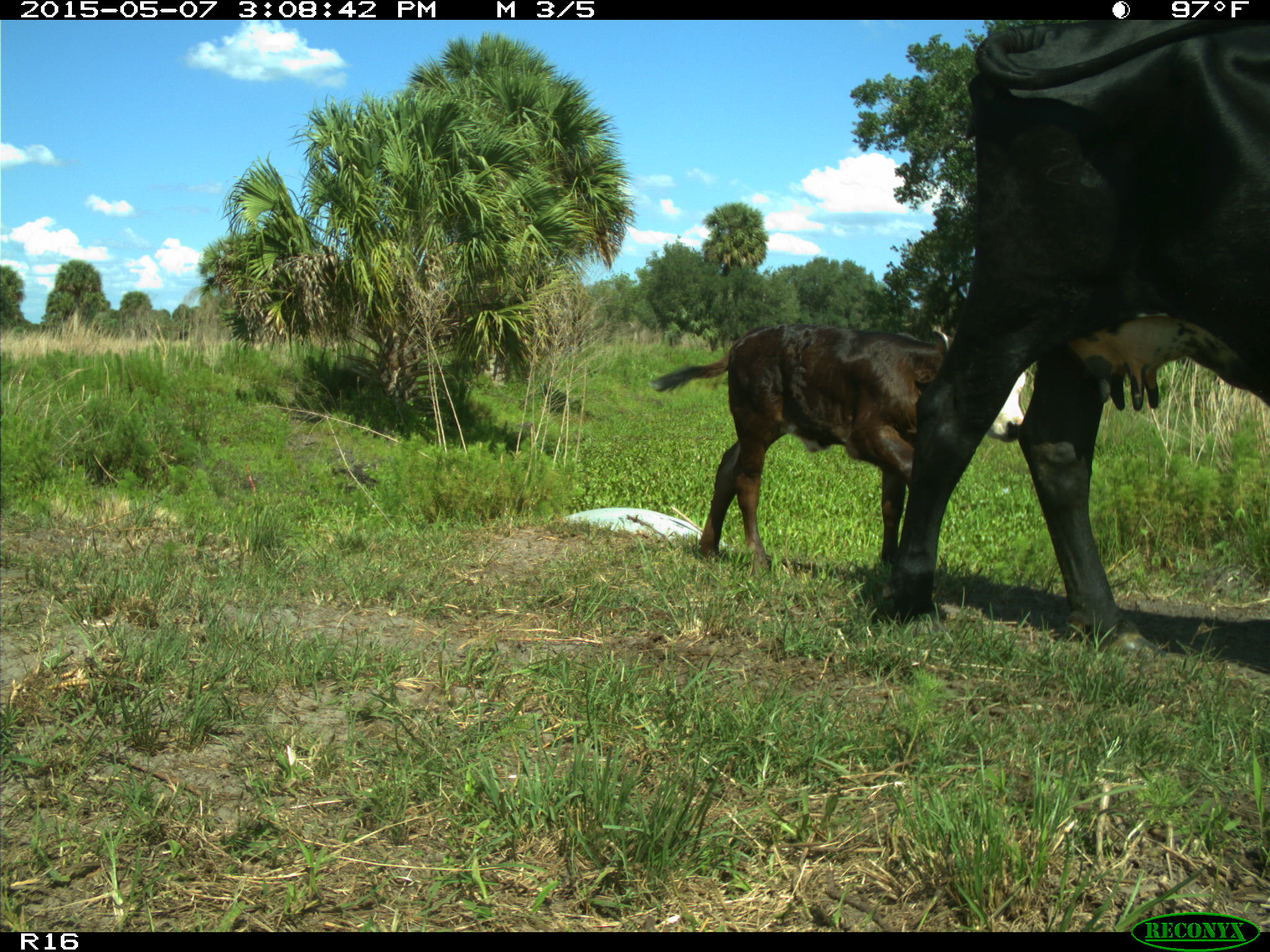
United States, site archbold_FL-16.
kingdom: Animalia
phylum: Chordata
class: Mammalia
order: Artiodactyla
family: Bovidae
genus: Bos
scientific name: Bos taurus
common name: domestic cow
Bos taurus (domestic cow).